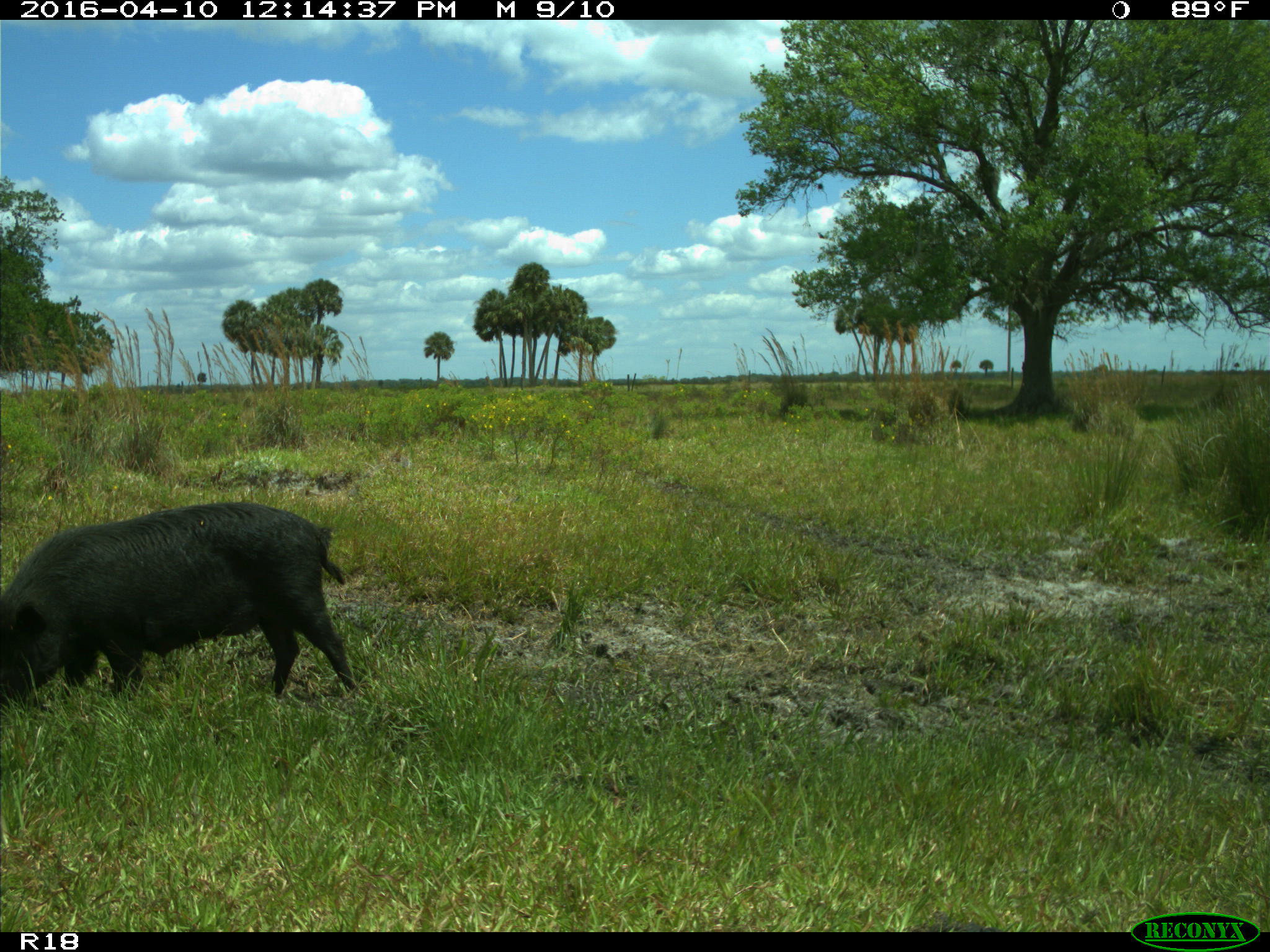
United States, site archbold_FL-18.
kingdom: Animalia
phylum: Chordata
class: Mammalia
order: Artiodactyla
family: Suidae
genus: Sus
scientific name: Sus scrofa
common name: wild boar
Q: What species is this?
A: Sus scrofa (wild boar).